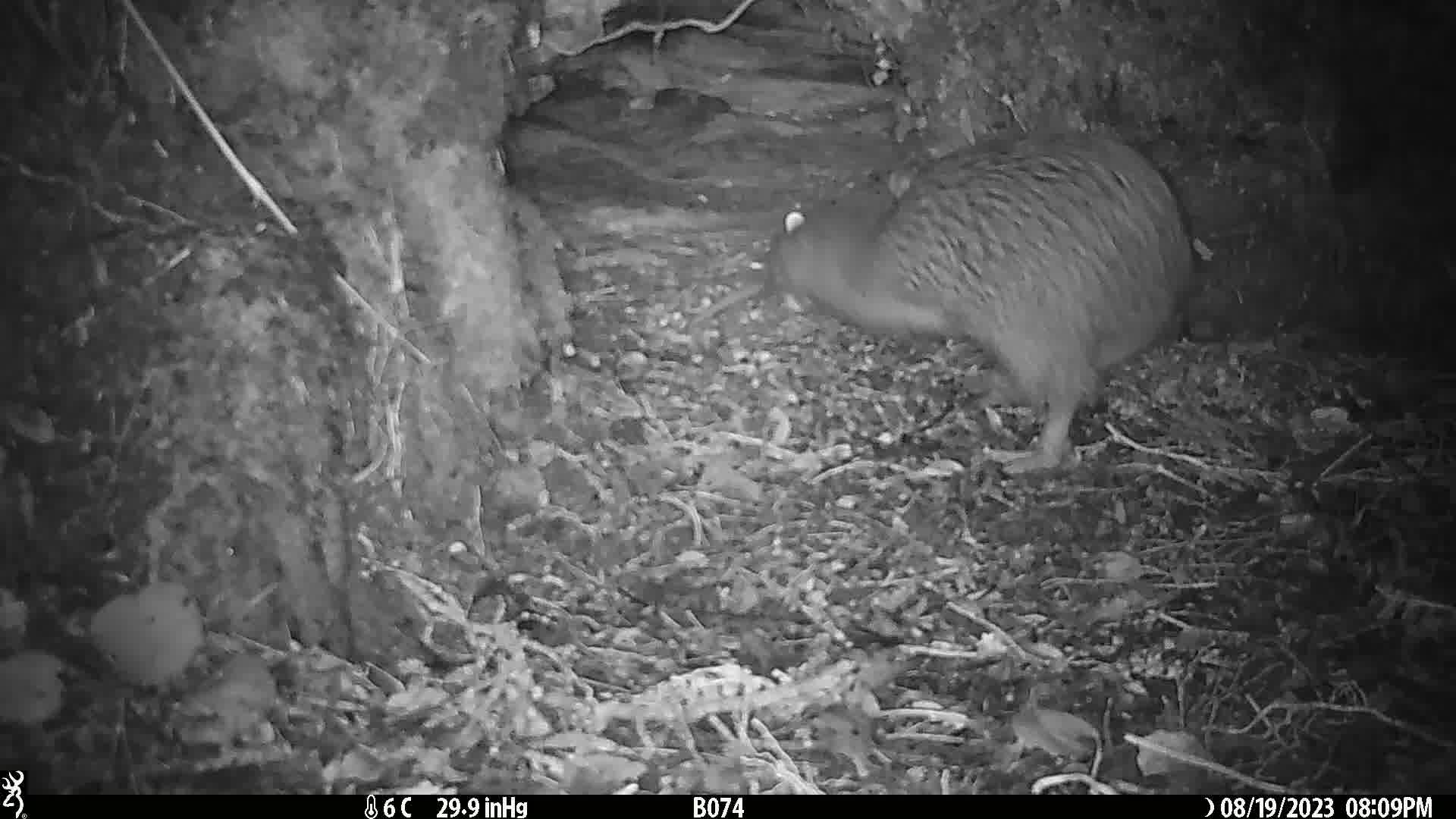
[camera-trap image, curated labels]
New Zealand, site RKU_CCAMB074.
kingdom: Animalia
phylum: Chordata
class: Aves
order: Apterygiformes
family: Apterygidae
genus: Apteryx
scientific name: Apteryx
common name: kiwi